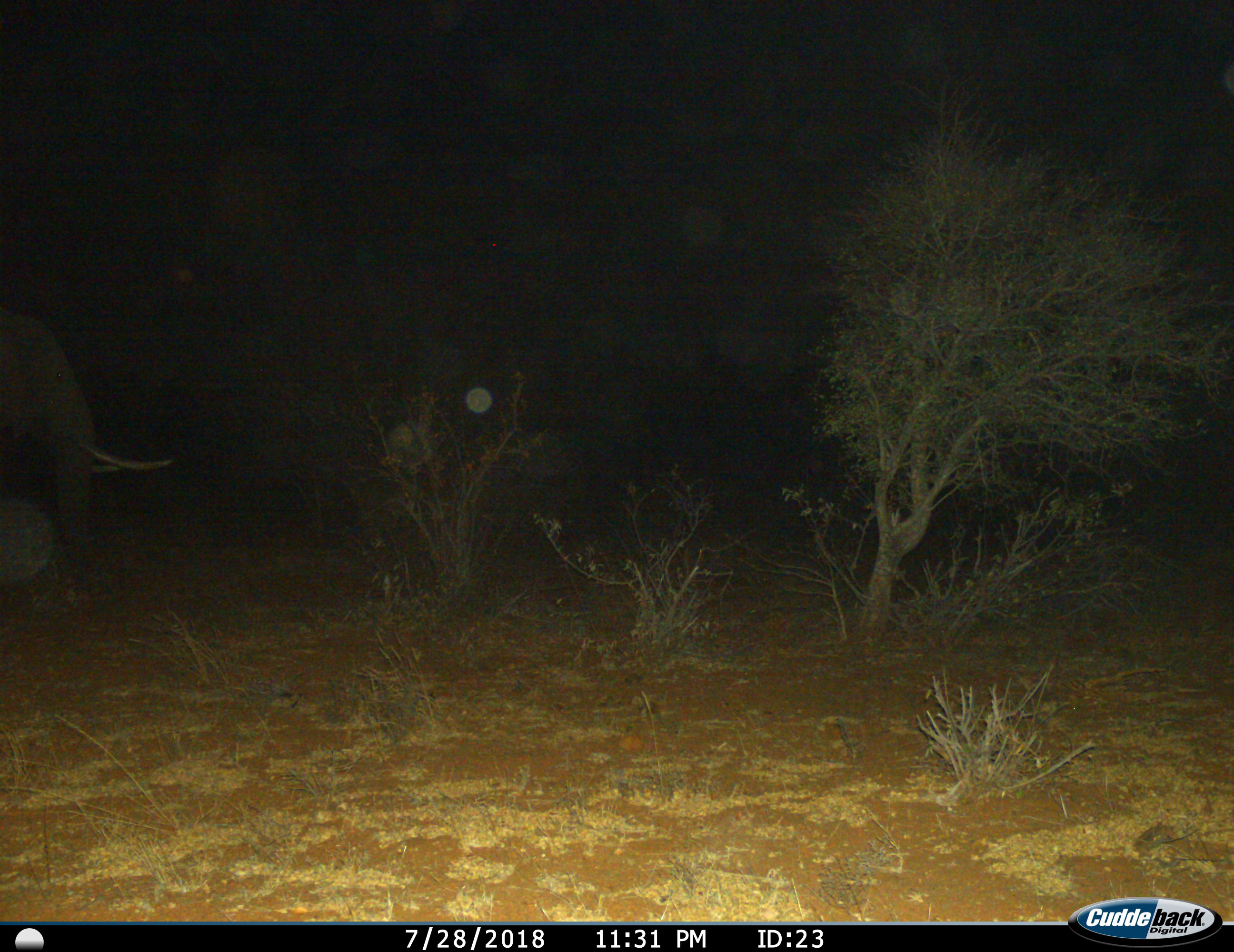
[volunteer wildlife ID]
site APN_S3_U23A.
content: unidentified animal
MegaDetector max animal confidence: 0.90